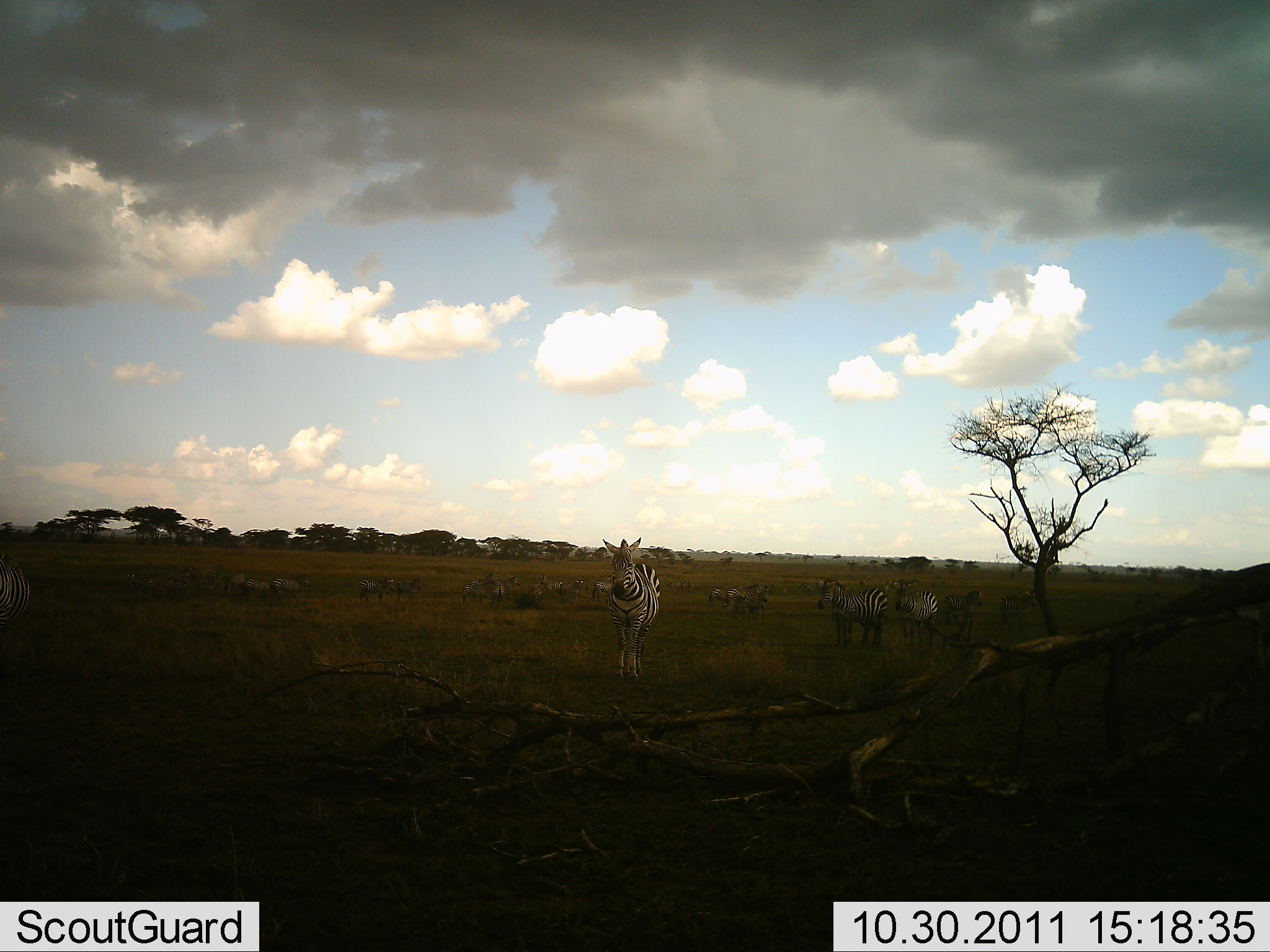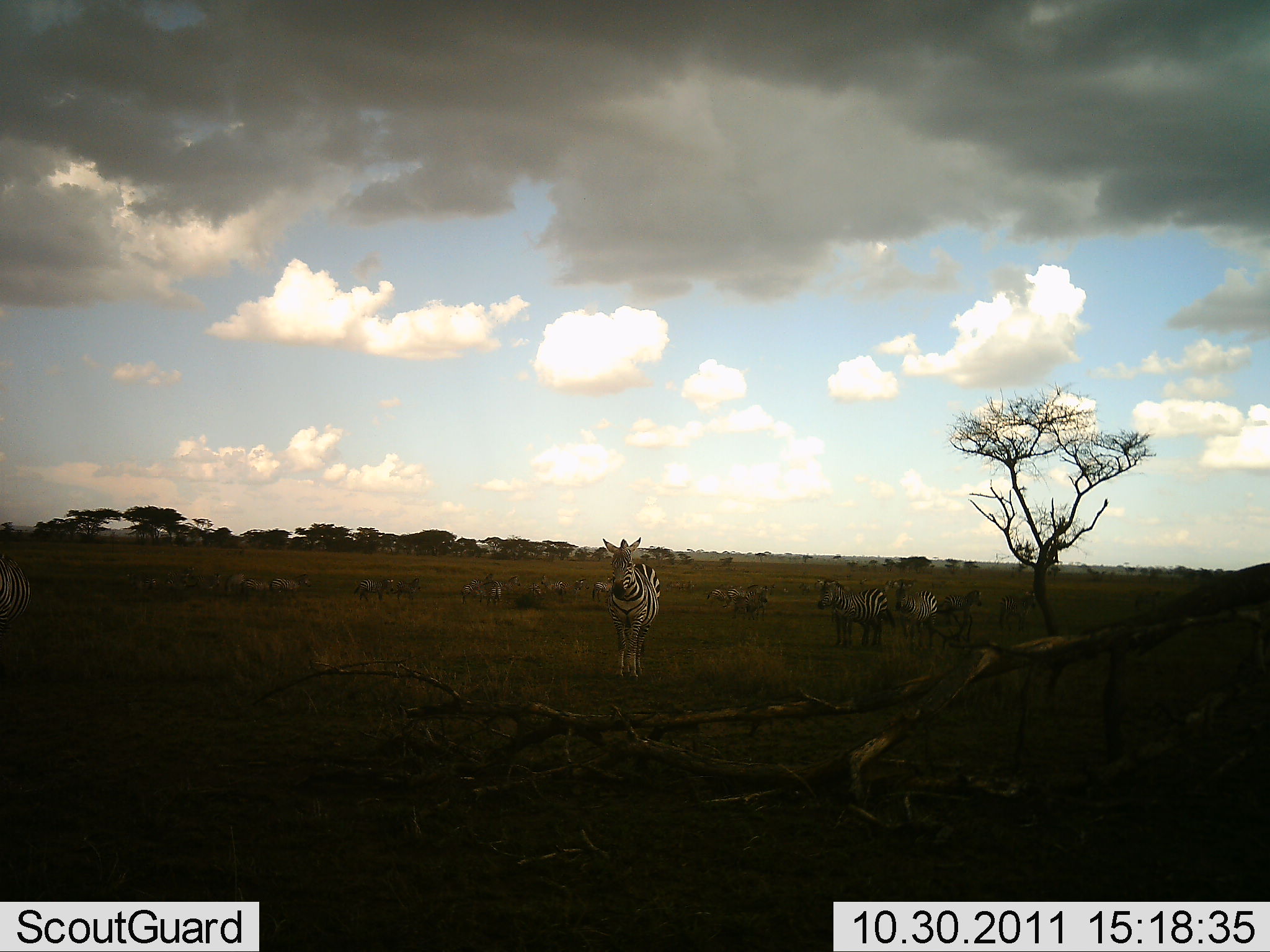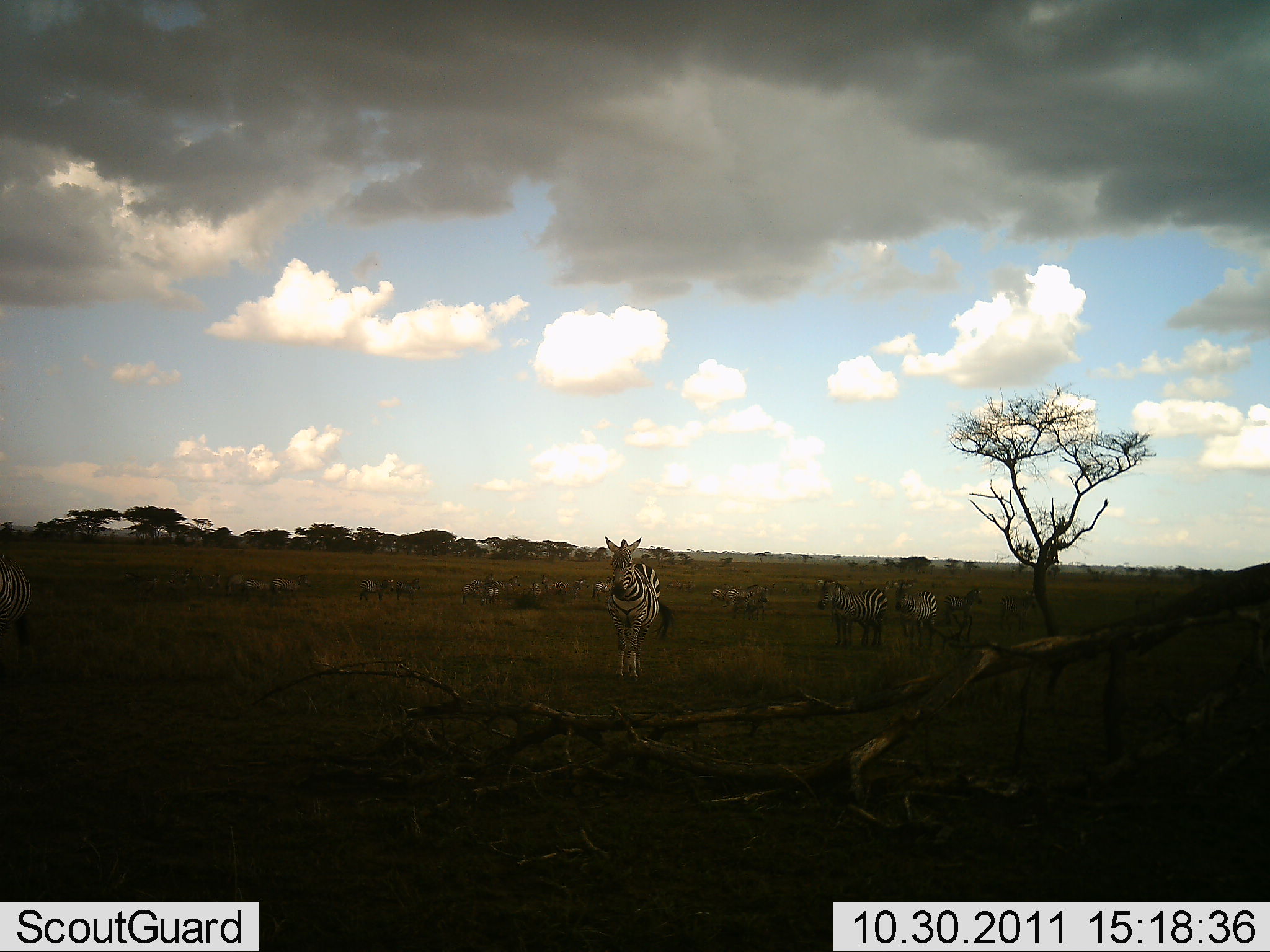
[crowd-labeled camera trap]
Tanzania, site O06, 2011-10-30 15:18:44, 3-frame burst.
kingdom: Animalia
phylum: Chordata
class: Mammalia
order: Perissodactyla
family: Equidae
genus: Equus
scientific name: Equus quagga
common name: plains zebra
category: zebra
Zebra (plains zebra) (Equus quagga), count 11-50. Behavior (volunteer vote fractions): standing 80%, resting 10%, moving 10%, interacting 0%. Young present (vote fraction): 0%. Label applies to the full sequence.